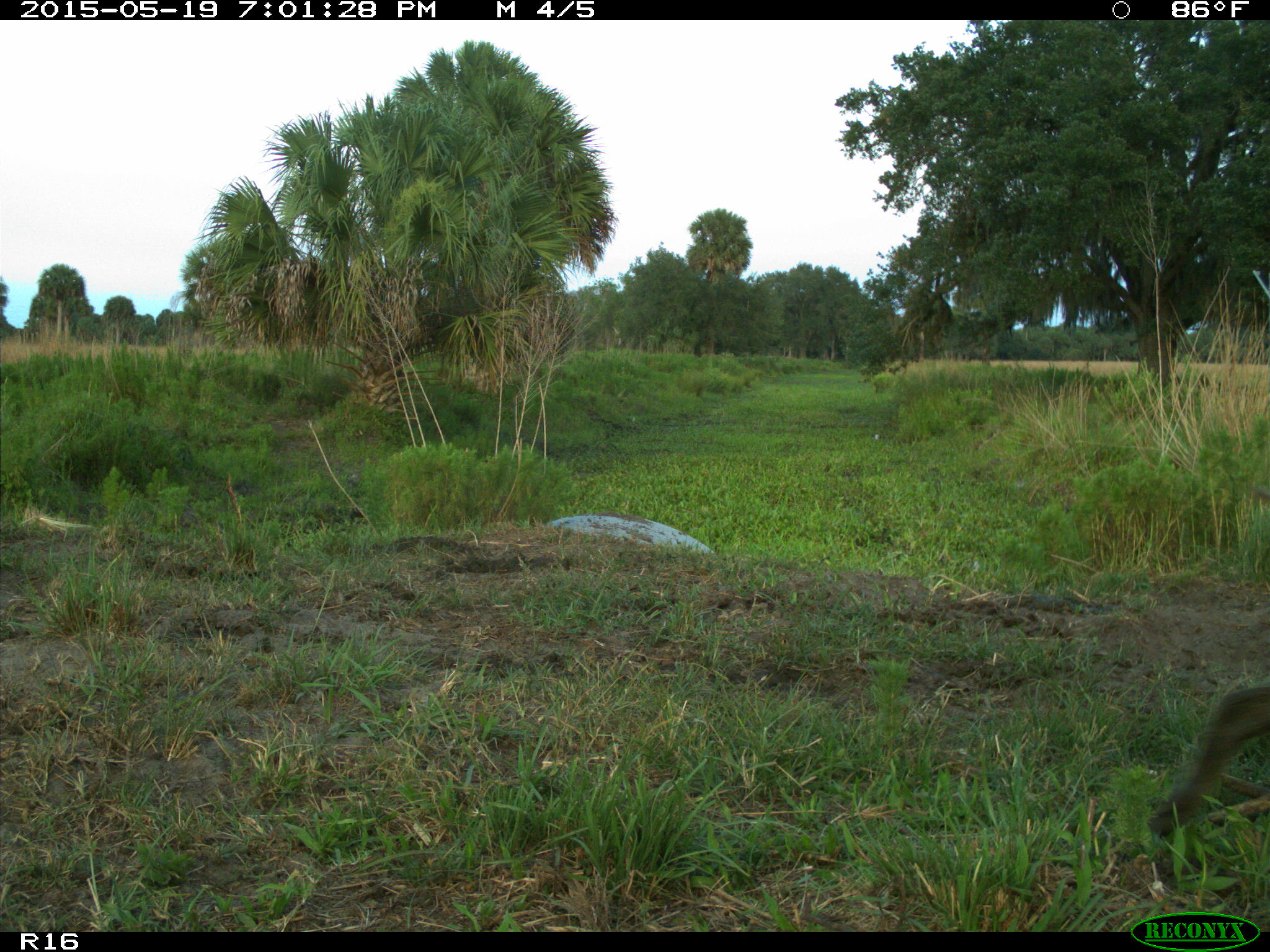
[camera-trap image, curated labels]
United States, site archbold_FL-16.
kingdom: Animalia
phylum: Chordata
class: Mammalia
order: Artiodactyla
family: Suidae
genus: Sus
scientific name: Sus scrofa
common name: wild boar